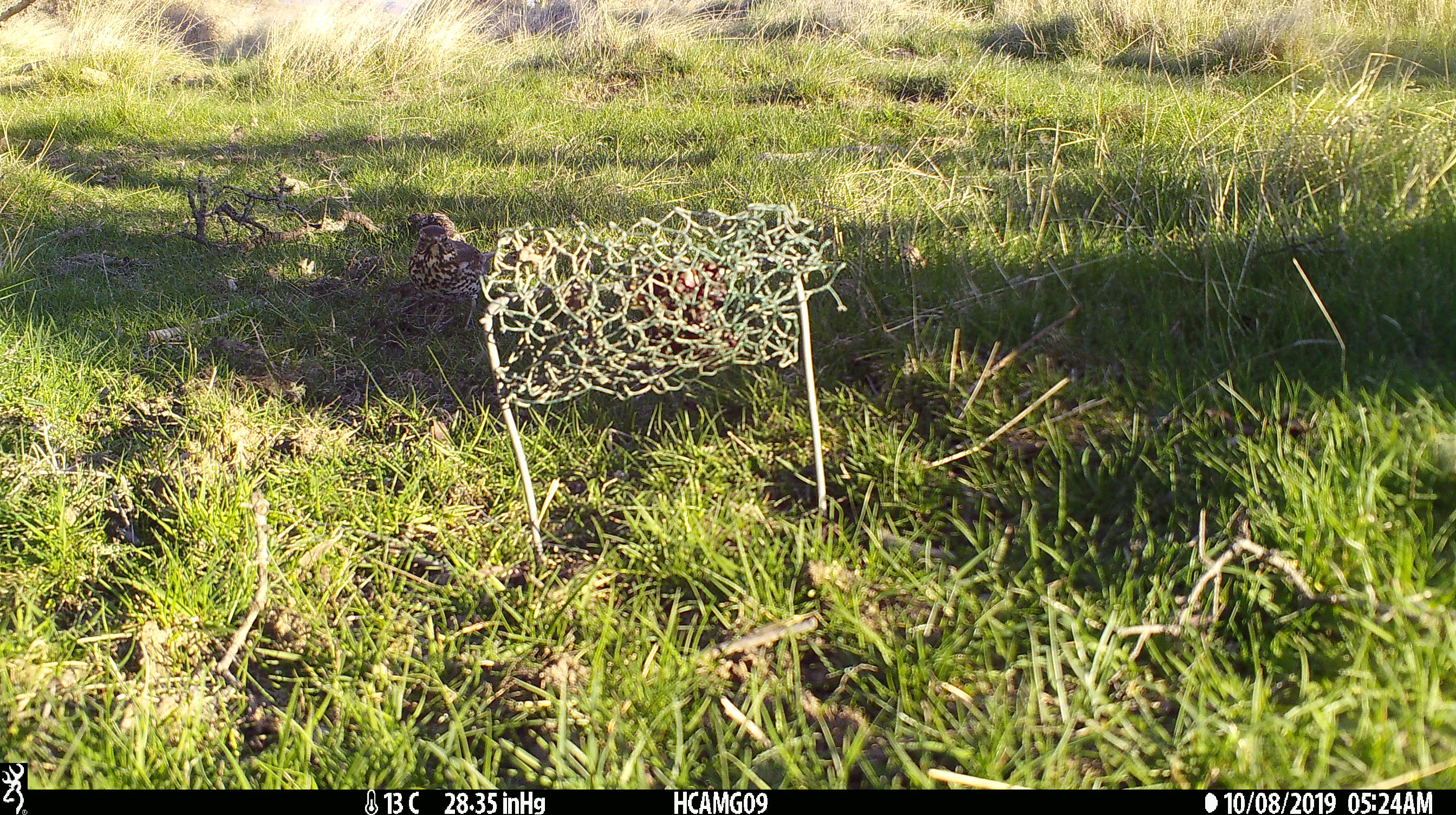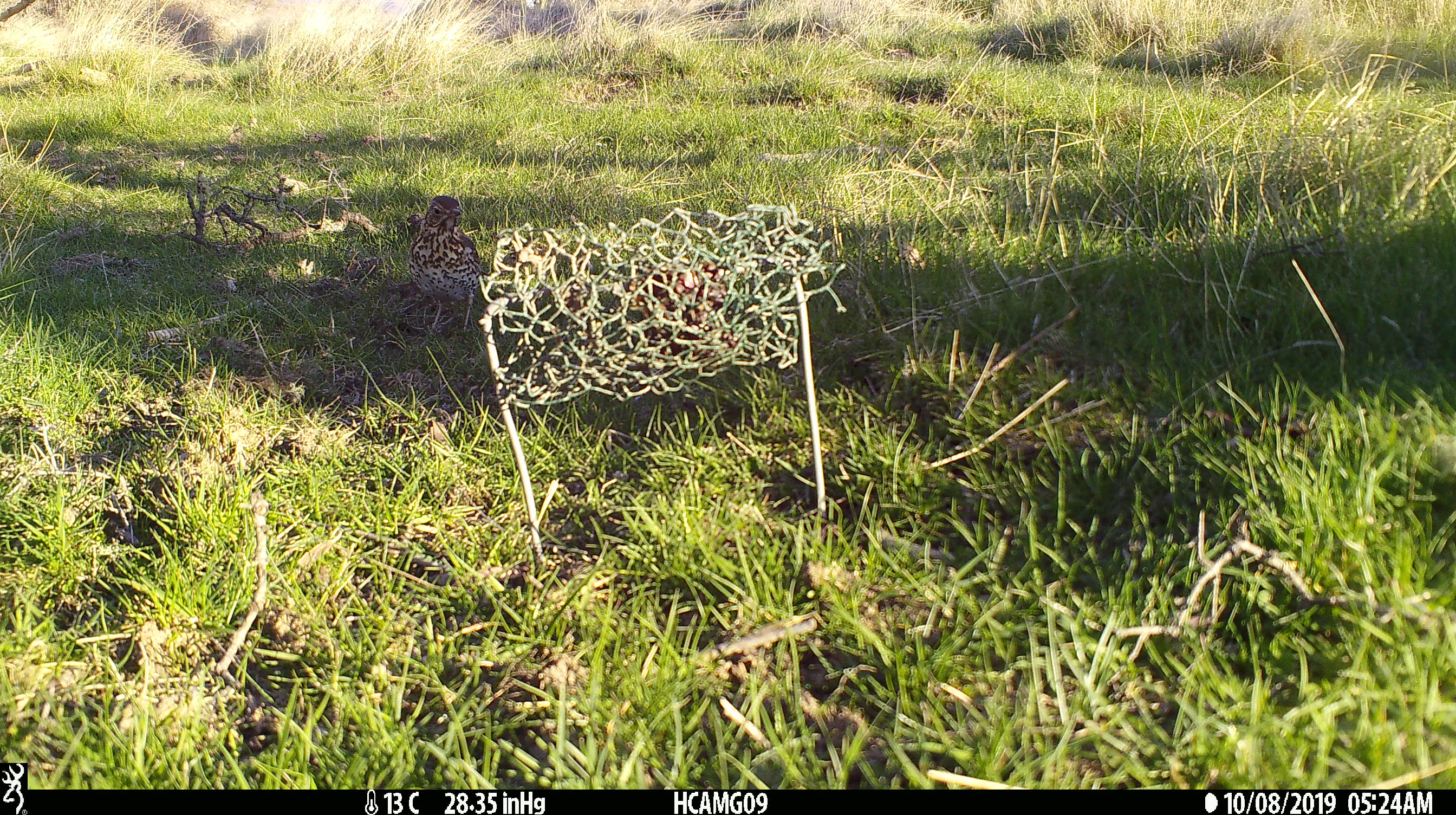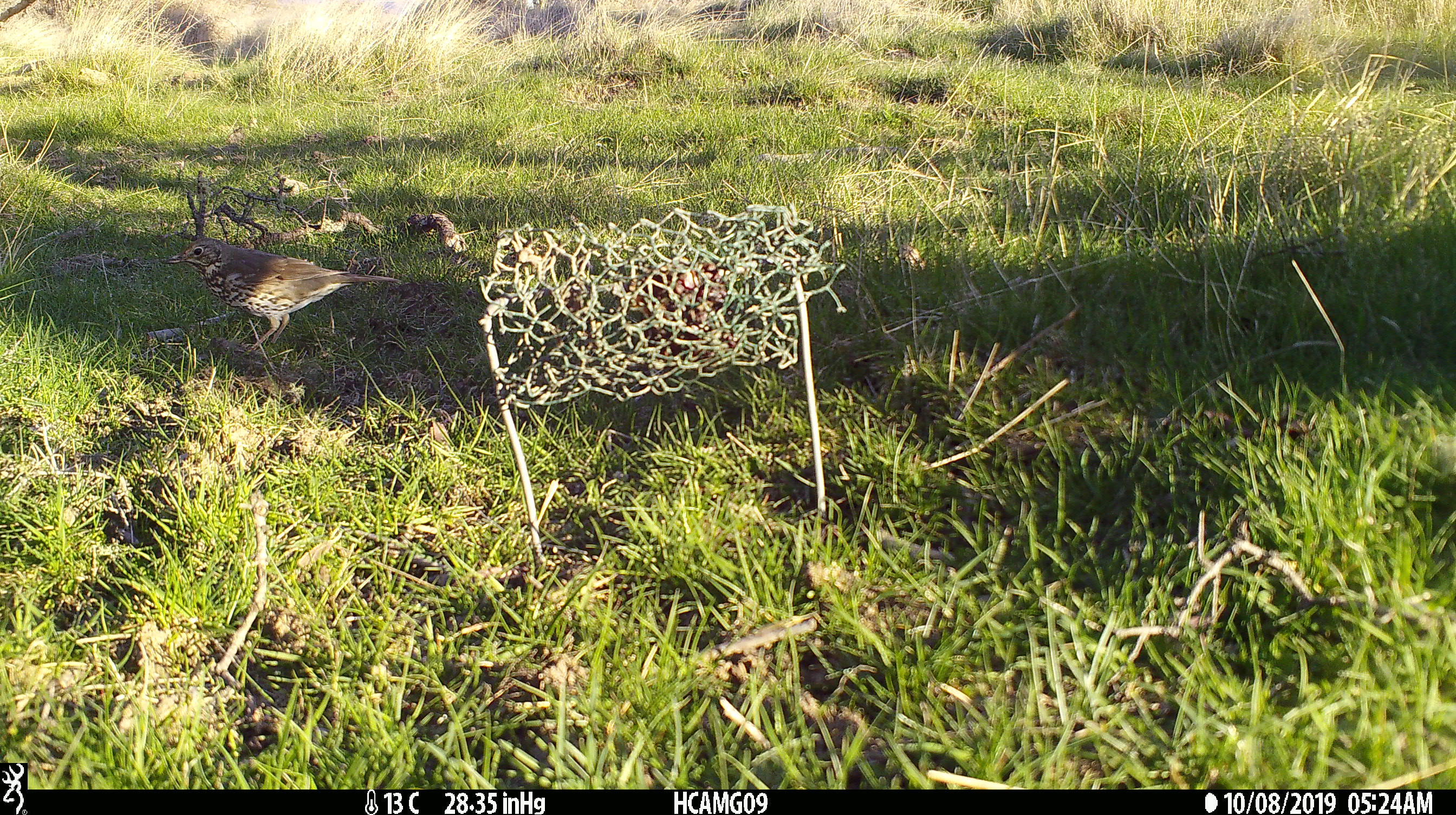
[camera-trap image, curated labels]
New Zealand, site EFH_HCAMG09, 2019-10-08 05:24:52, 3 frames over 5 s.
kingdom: Animalia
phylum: Chordata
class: Aves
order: Passeriformes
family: Turdidae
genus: Turdus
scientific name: Turdus philomelos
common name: song thrush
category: thrush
Thrush (song thrush) (Turdus philomelos).